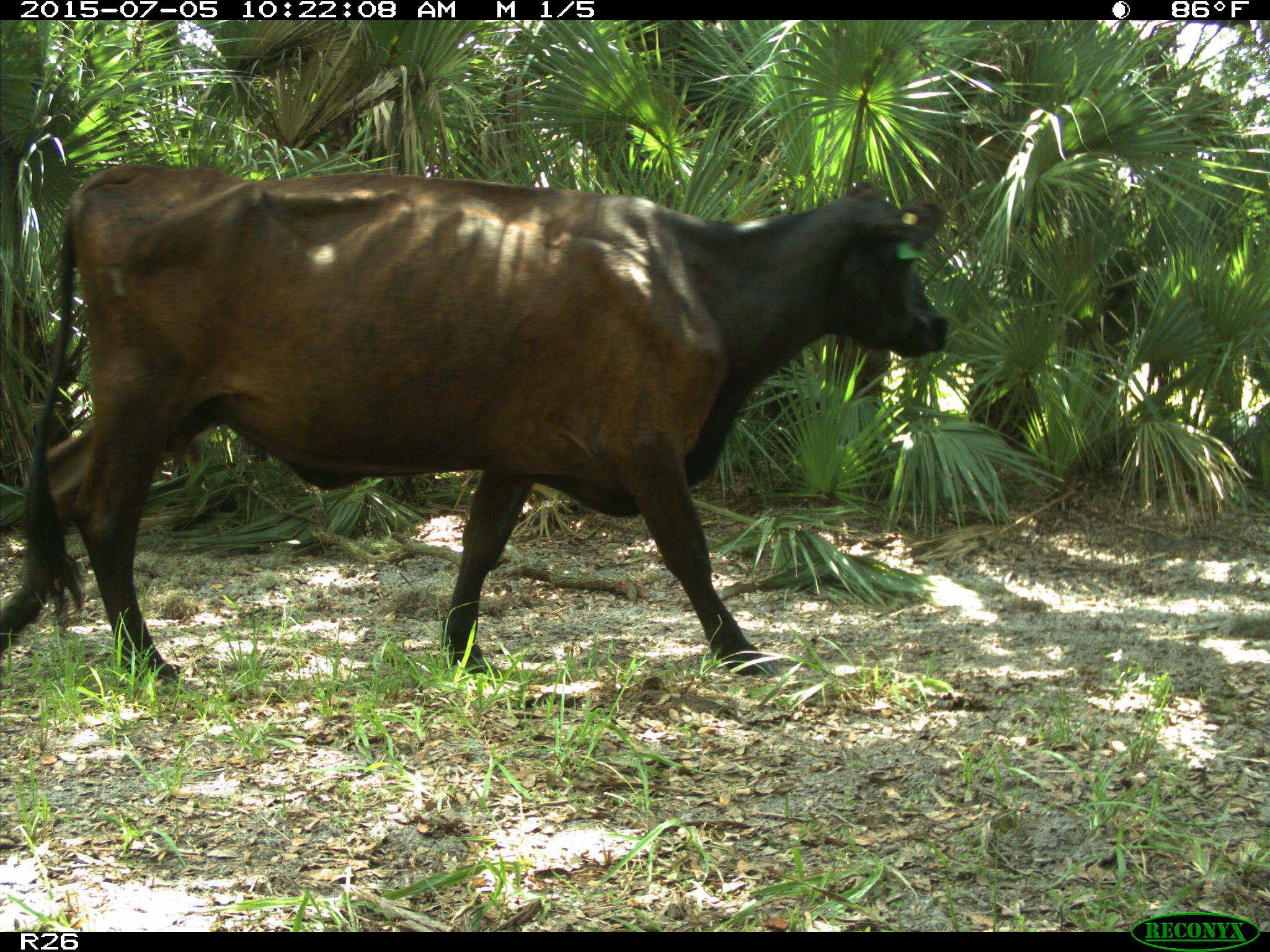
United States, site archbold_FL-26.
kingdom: Animalia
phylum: Chordata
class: Mammalia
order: Artiodactyla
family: Bovidae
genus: Bos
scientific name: Bos taurus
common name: domestic cow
Bos taurus (domestic cow).